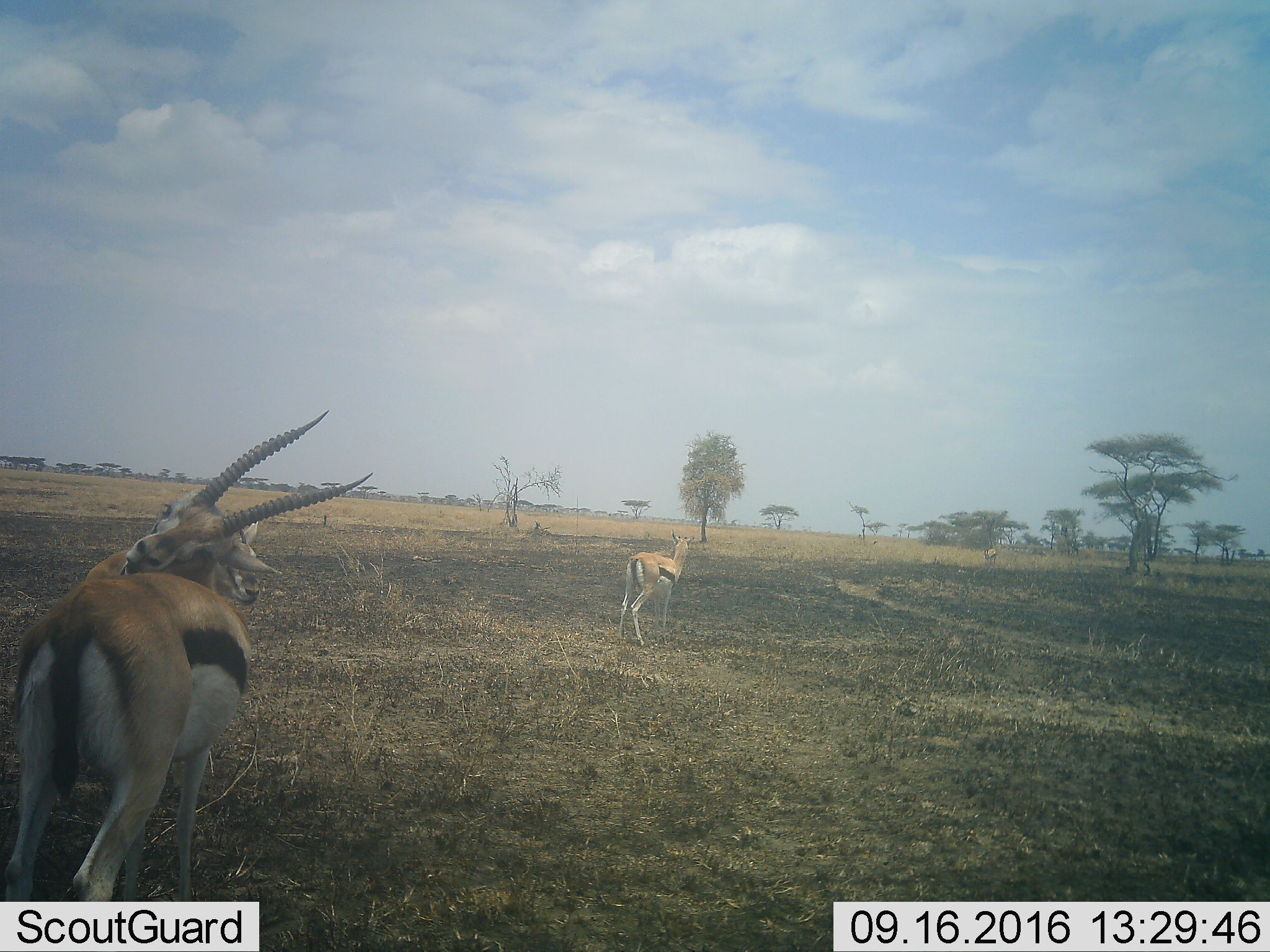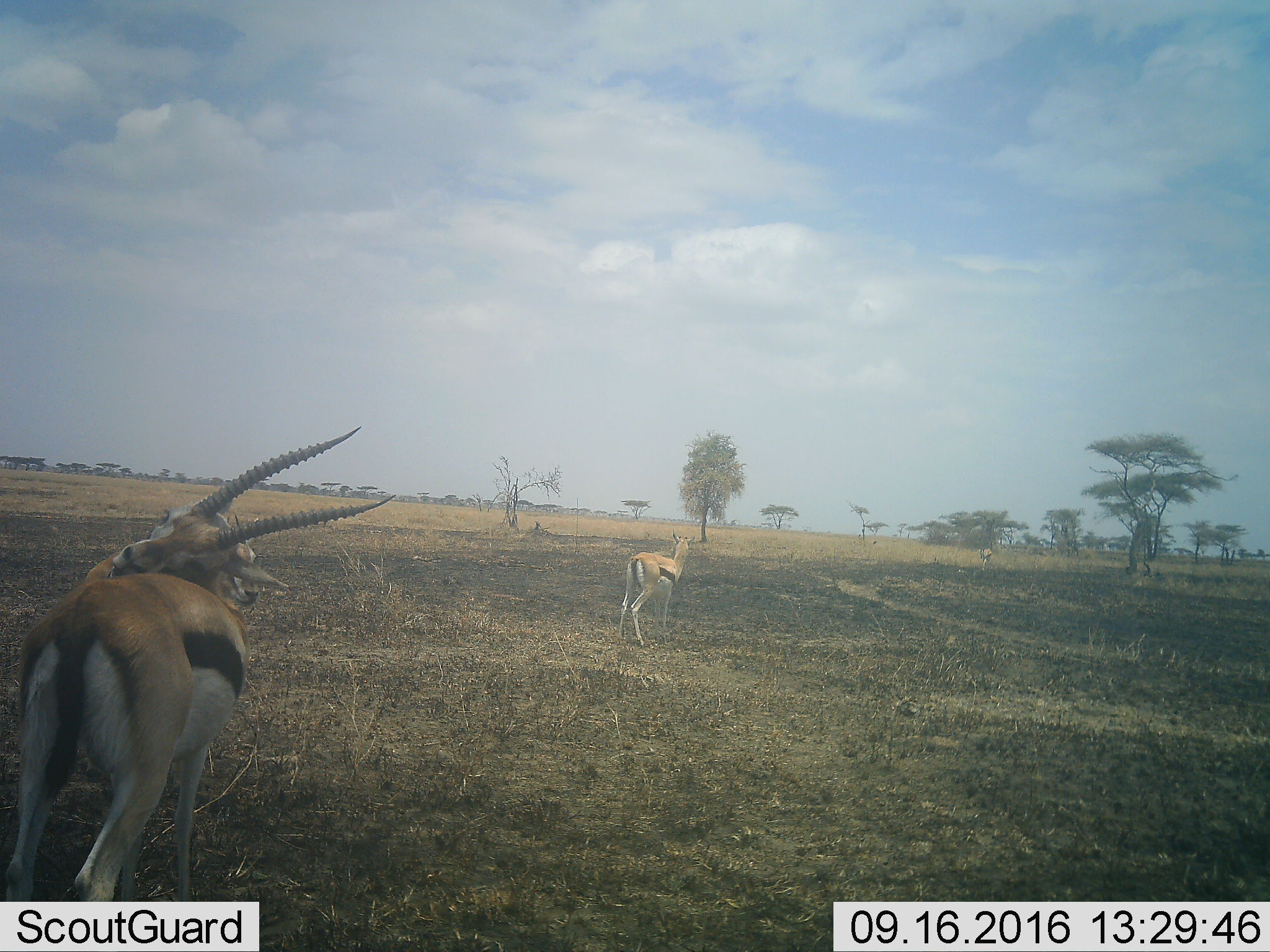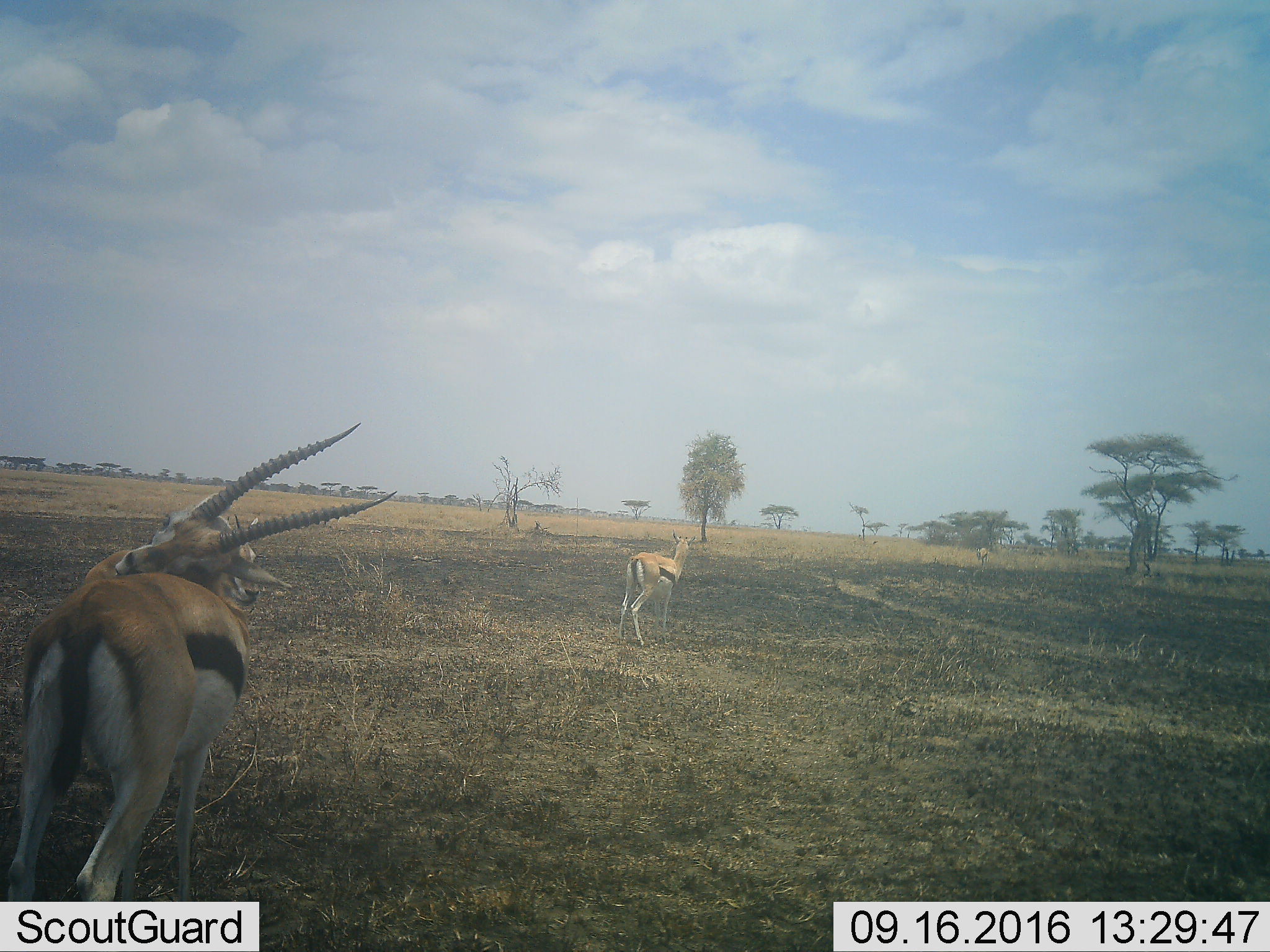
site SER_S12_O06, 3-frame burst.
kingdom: Animalia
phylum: Chordata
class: Mammalia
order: Artiodactyla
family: Bovidae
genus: Eudorcas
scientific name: Eudorcas thomsonii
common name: thomson's gazelle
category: gazellethomsons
Gazellethomsons (thomson's gazelle) (Eudorcas thomsonii), count 4. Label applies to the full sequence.